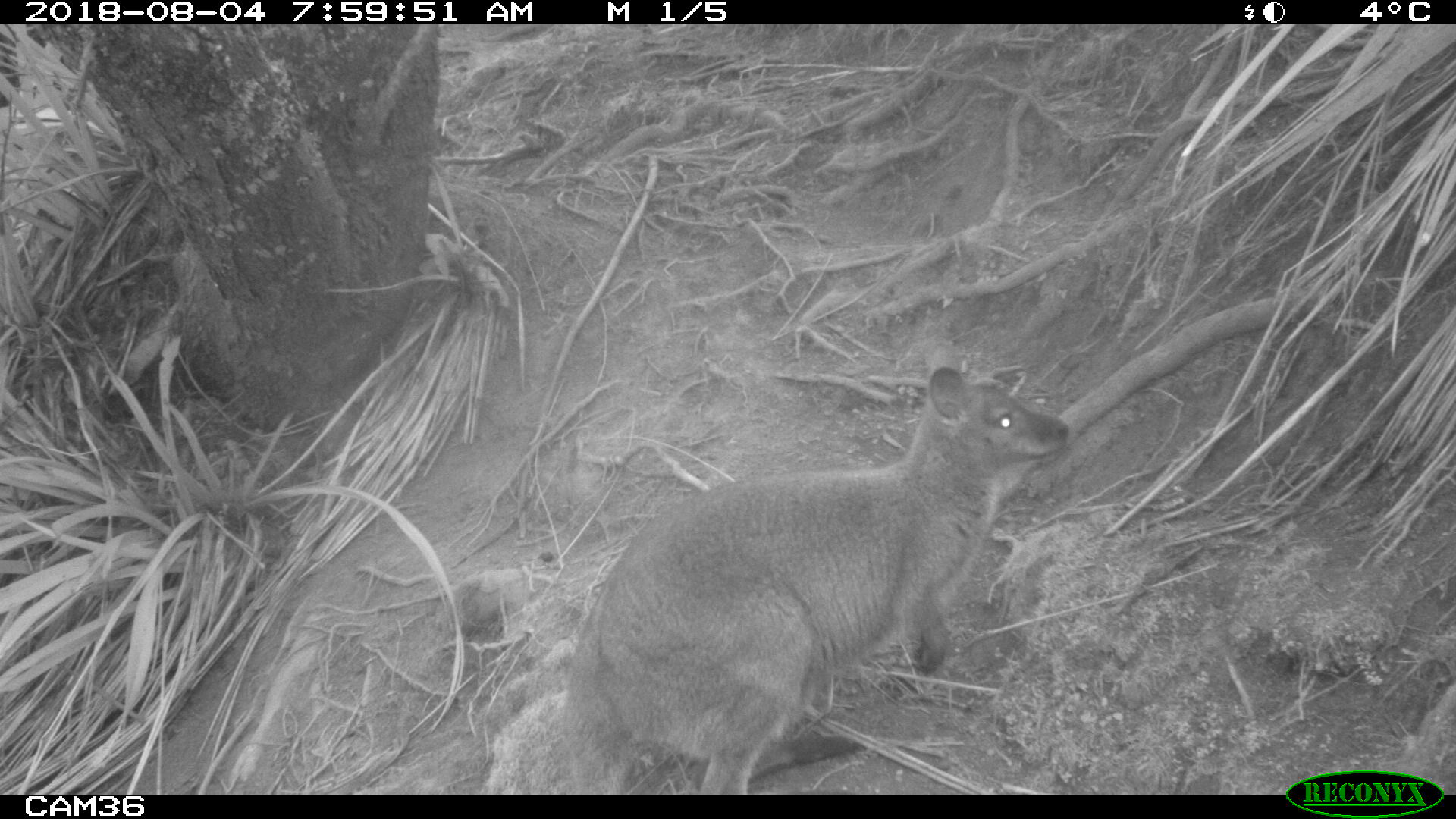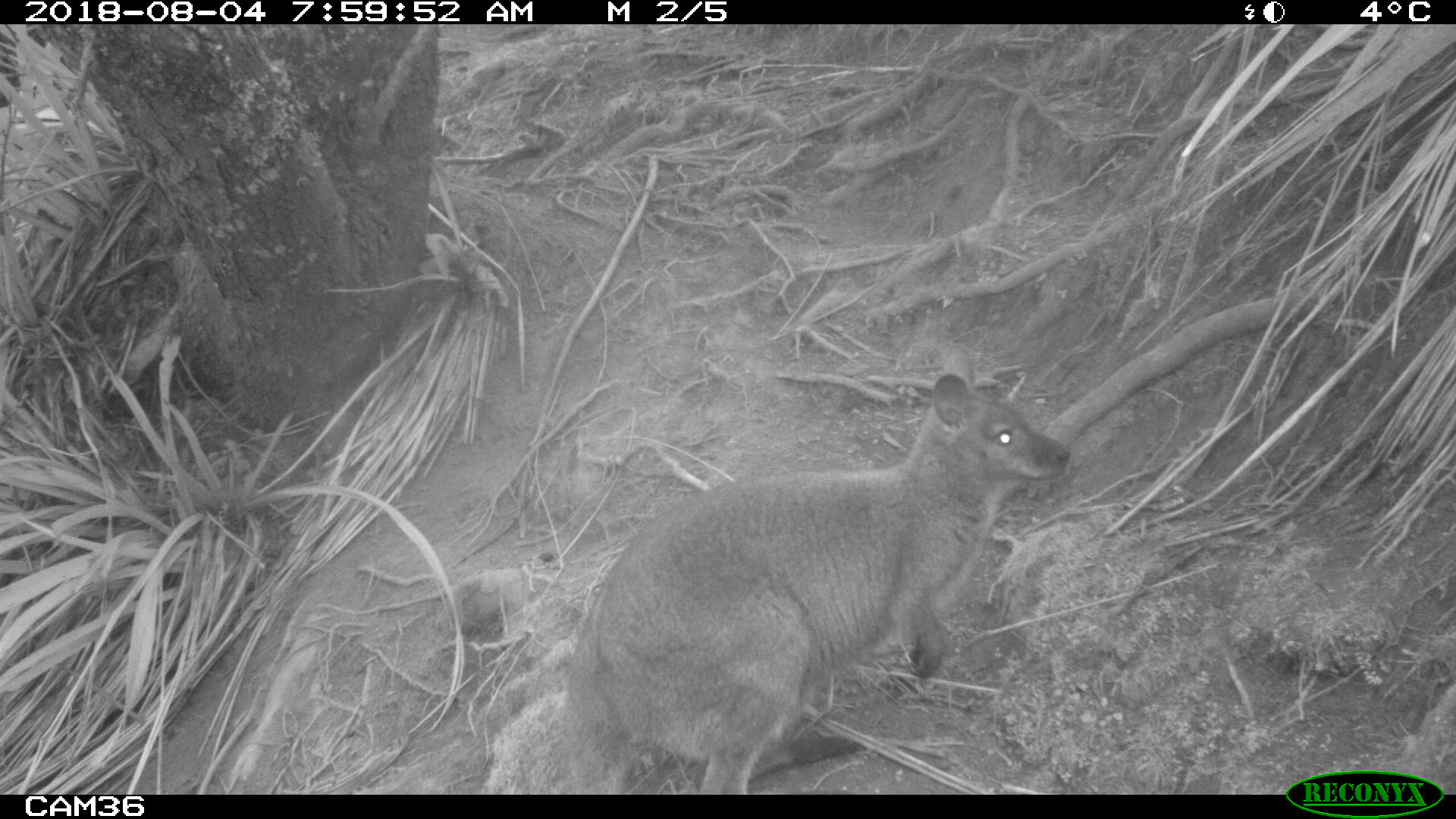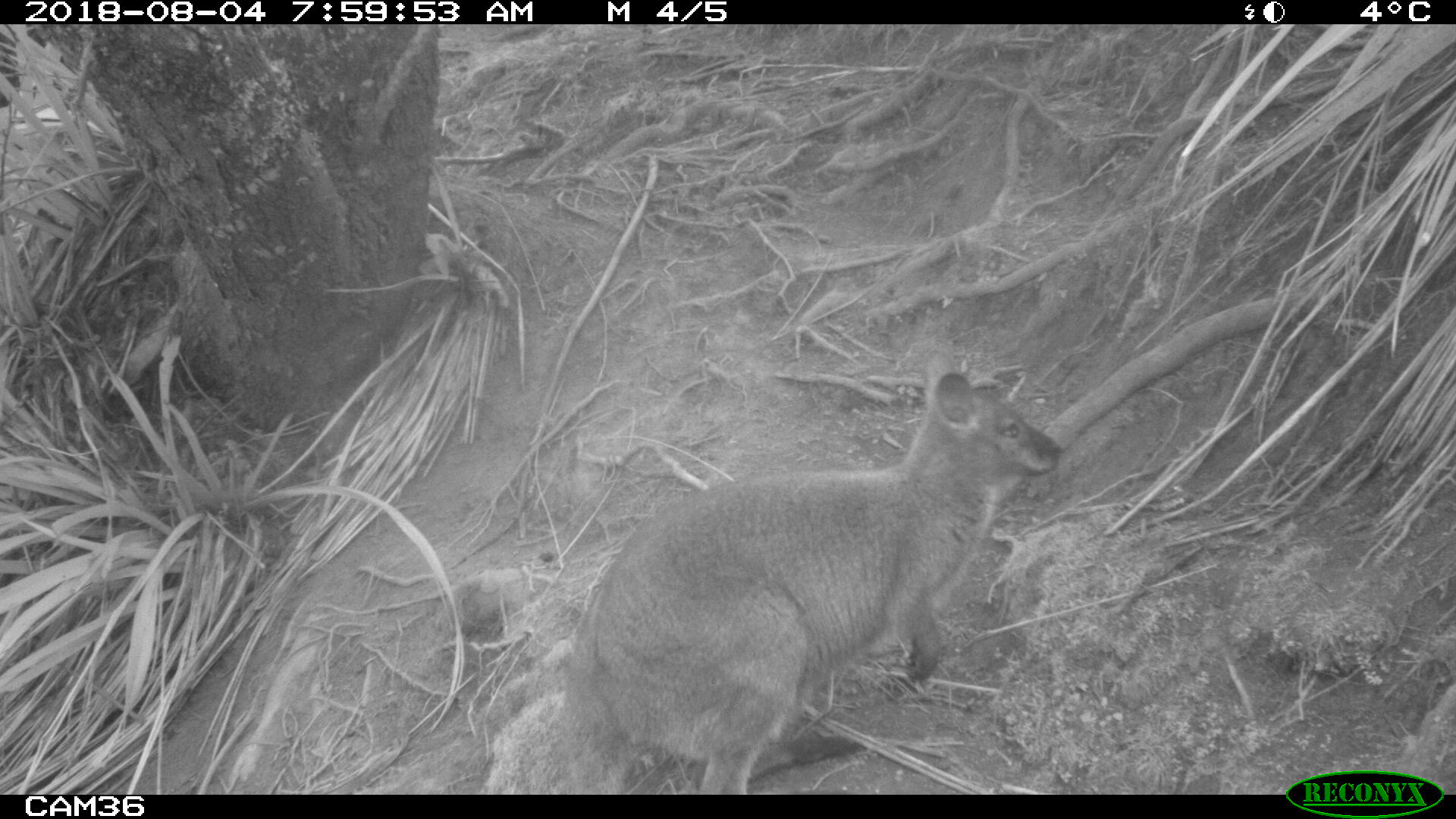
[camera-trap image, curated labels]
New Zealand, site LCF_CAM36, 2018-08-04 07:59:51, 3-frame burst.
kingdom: Animalia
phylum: Chordata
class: Mammalia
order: Diprotodontia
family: Macropodidae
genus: Notamacropus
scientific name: Notamacropus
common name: wallaby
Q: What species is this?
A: Wallaby (Notamacropus).